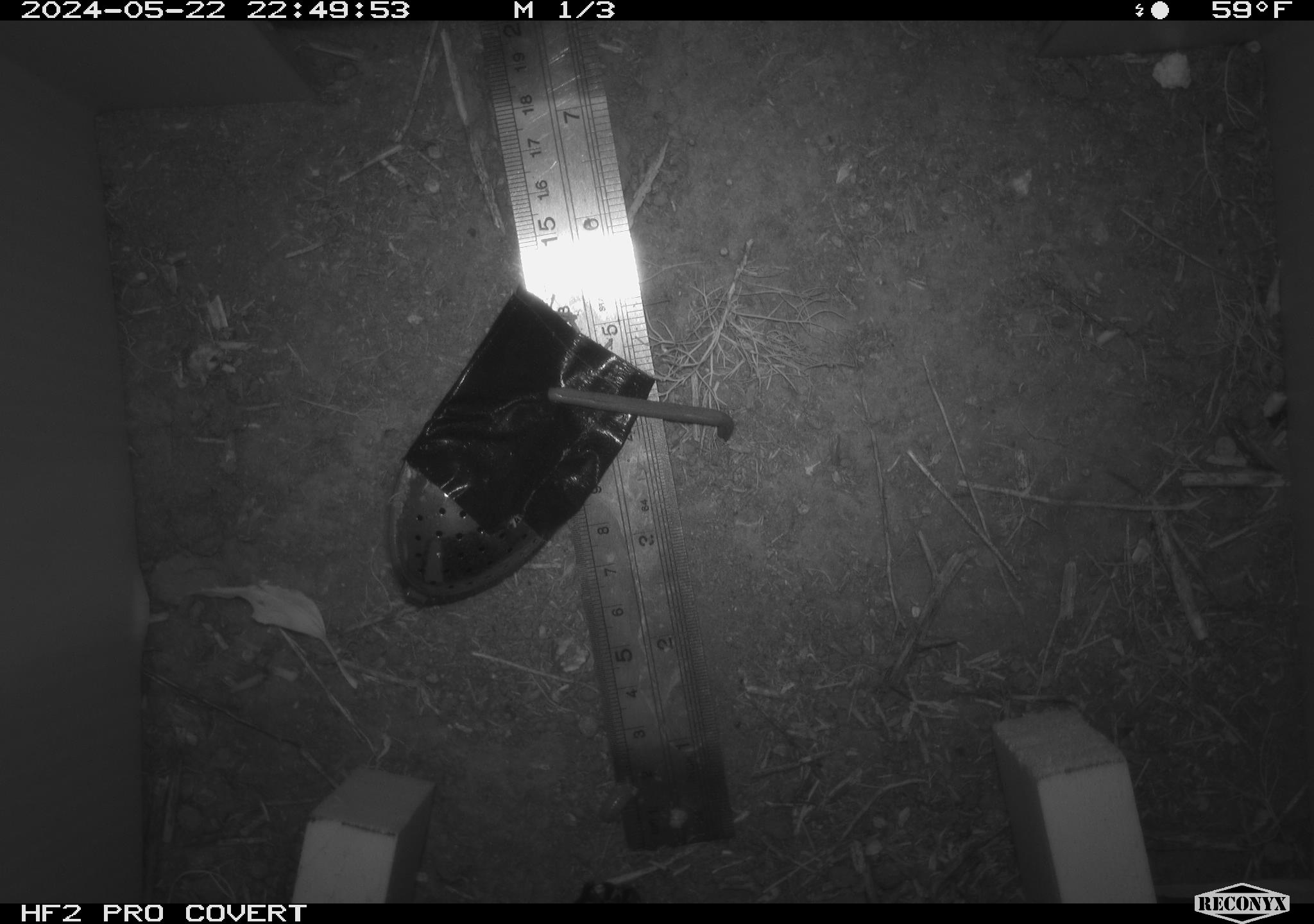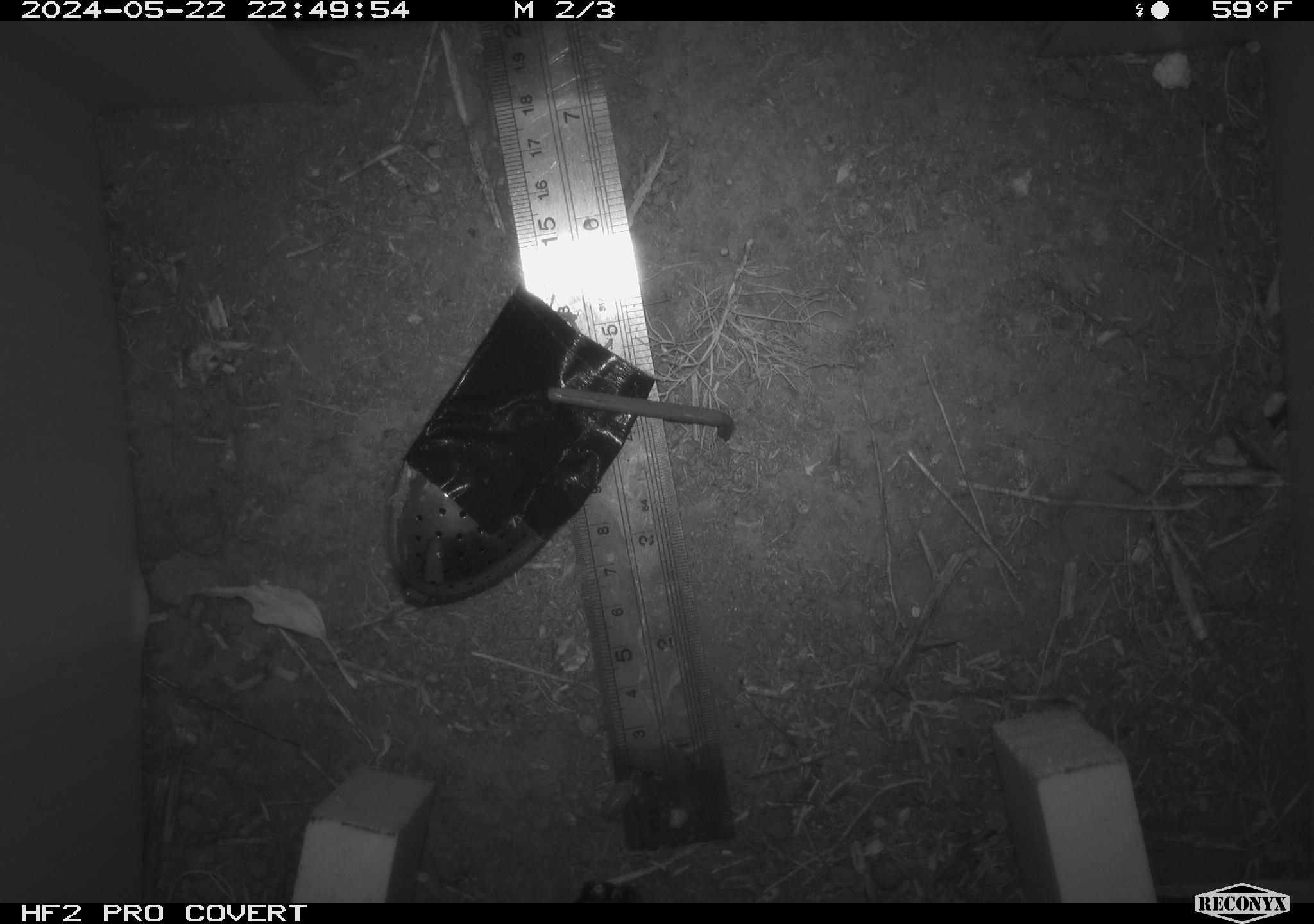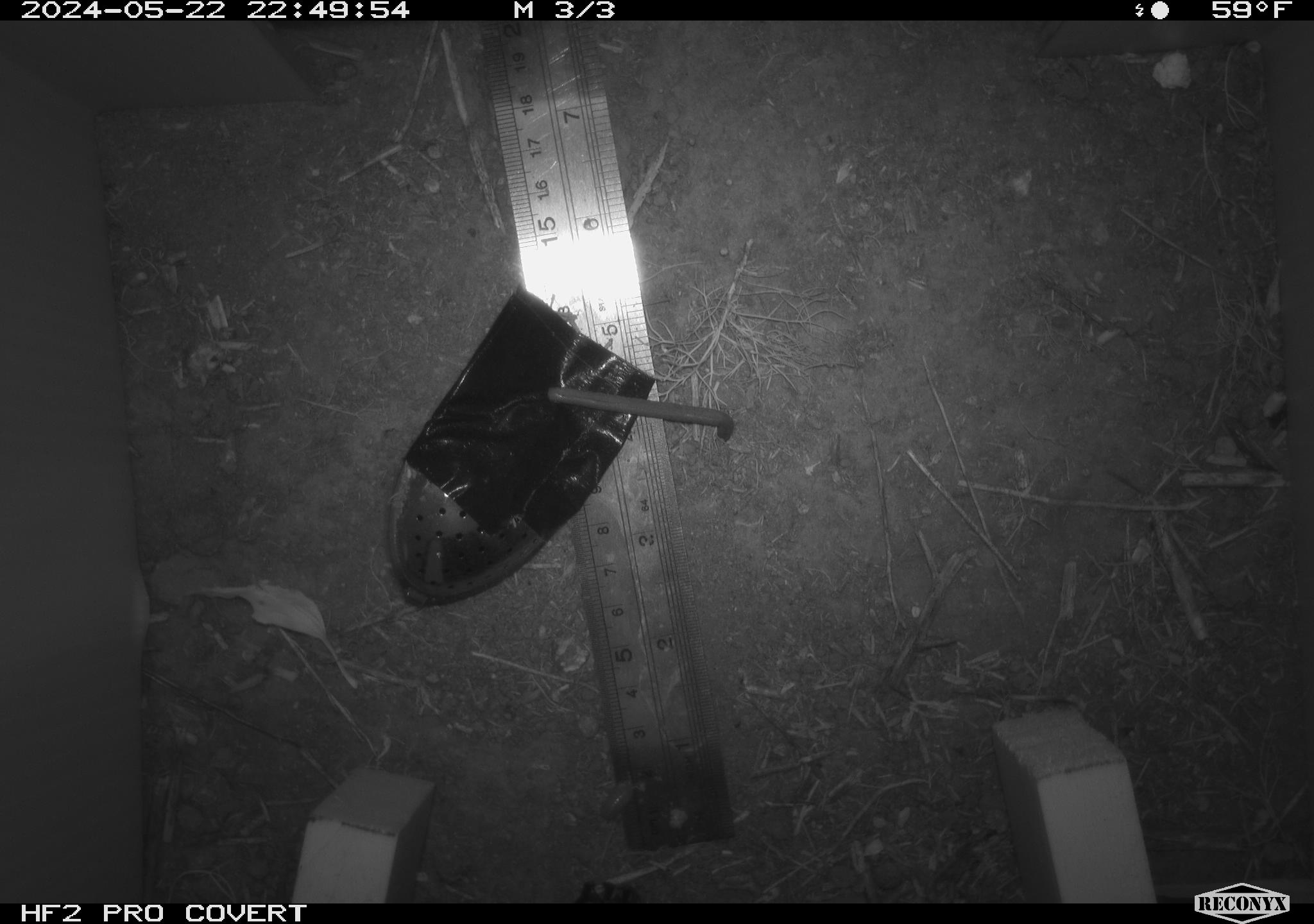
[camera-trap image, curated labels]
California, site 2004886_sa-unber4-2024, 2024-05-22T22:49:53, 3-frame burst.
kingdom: Animalia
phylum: Arthropoda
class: Malacostraca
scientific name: Malacostraca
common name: amphipods, crabs, isopods, krill, lobsters and shrimps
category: malacostracan